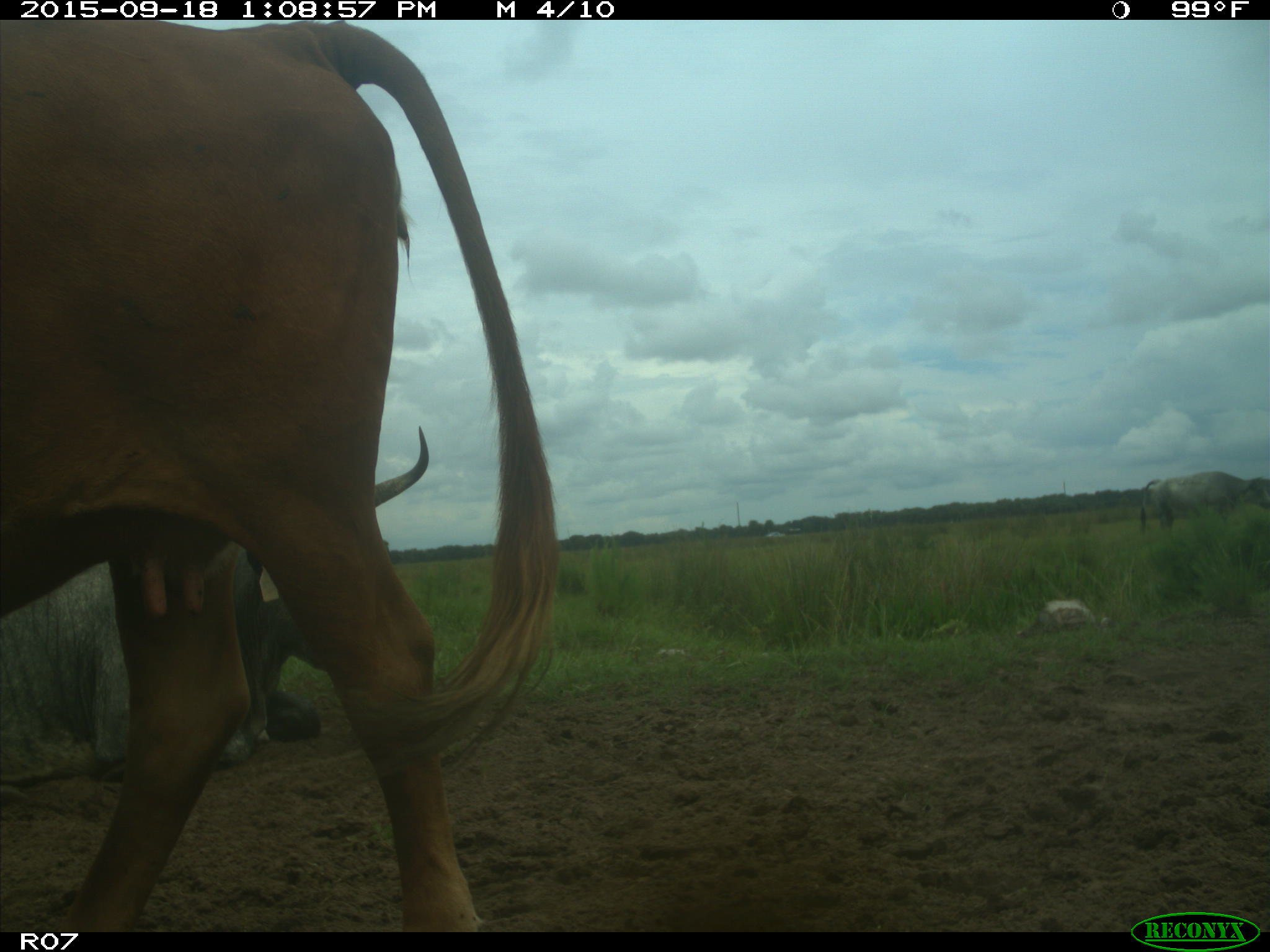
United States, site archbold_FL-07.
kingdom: Animalia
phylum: Chordata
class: Mammalia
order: Artiodactyla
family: Bovidae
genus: Bos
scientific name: Bos taurus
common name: domestic cow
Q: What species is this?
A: Bos taurus (domestic cow).